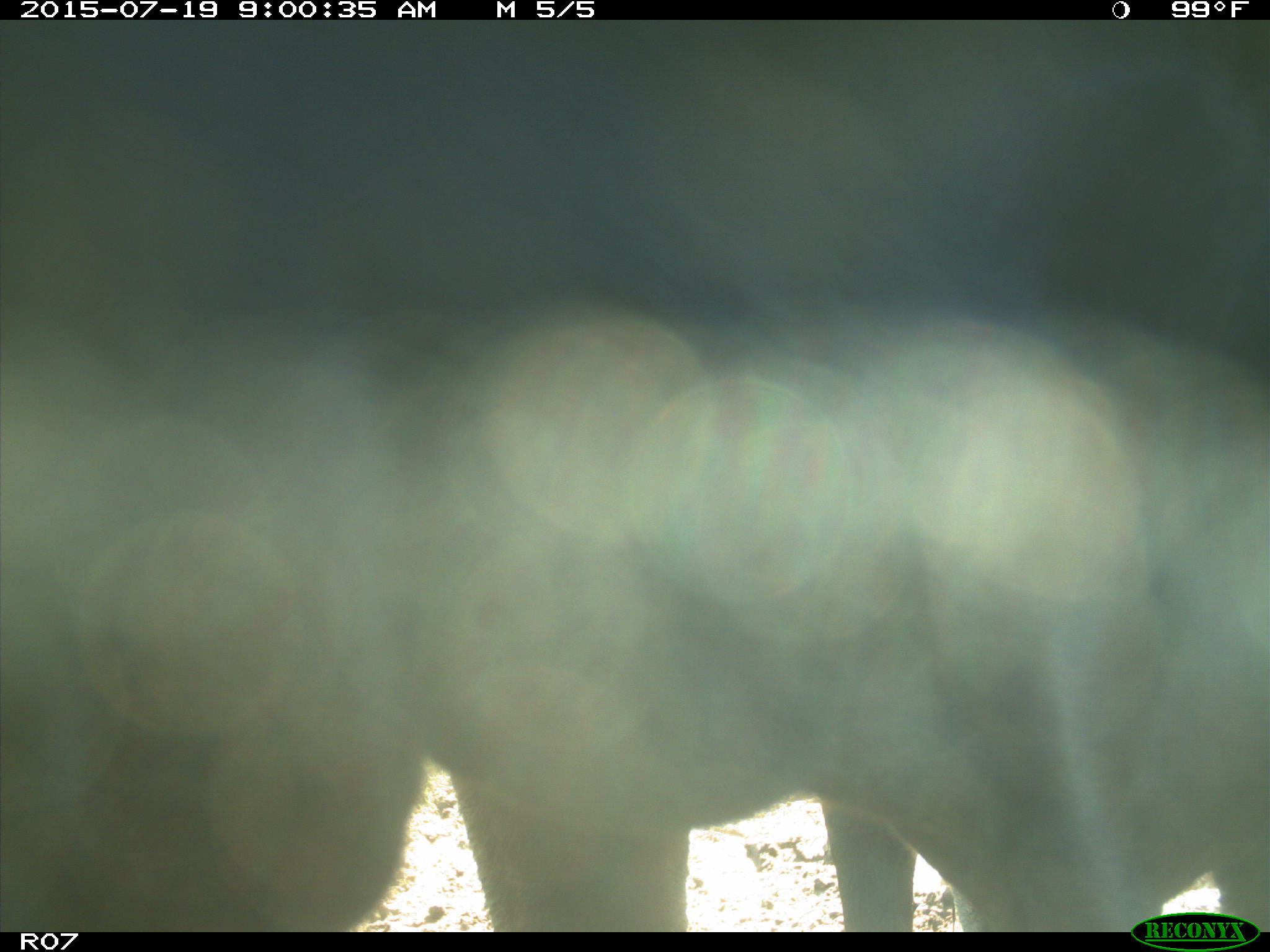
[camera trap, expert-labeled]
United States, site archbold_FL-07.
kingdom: Animalia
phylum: Chordata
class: Mammalia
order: Artiodactyla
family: Bovidae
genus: Bos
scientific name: Bos taurus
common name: domestic cow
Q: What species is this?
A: Bos taurus (domestic cow).